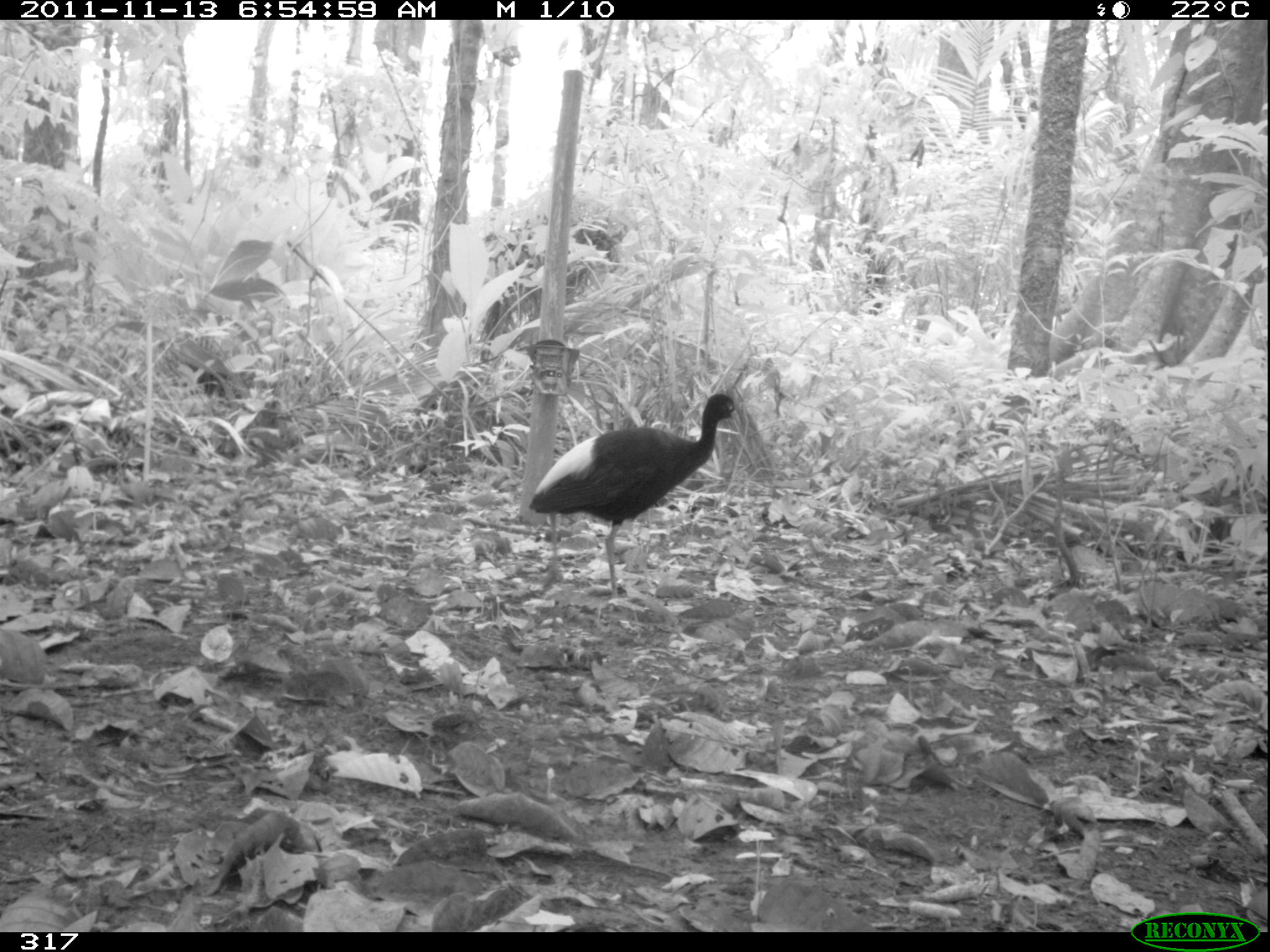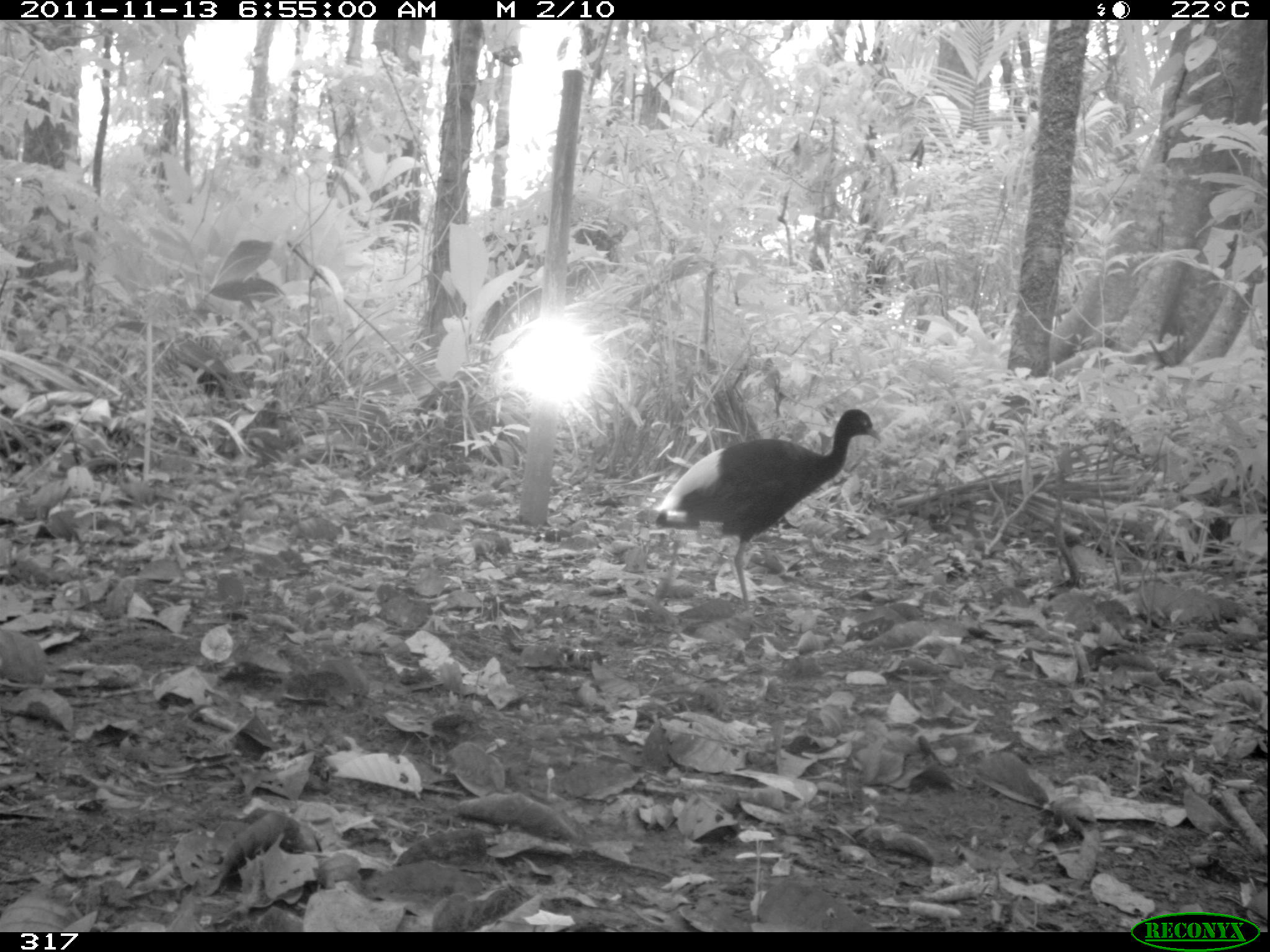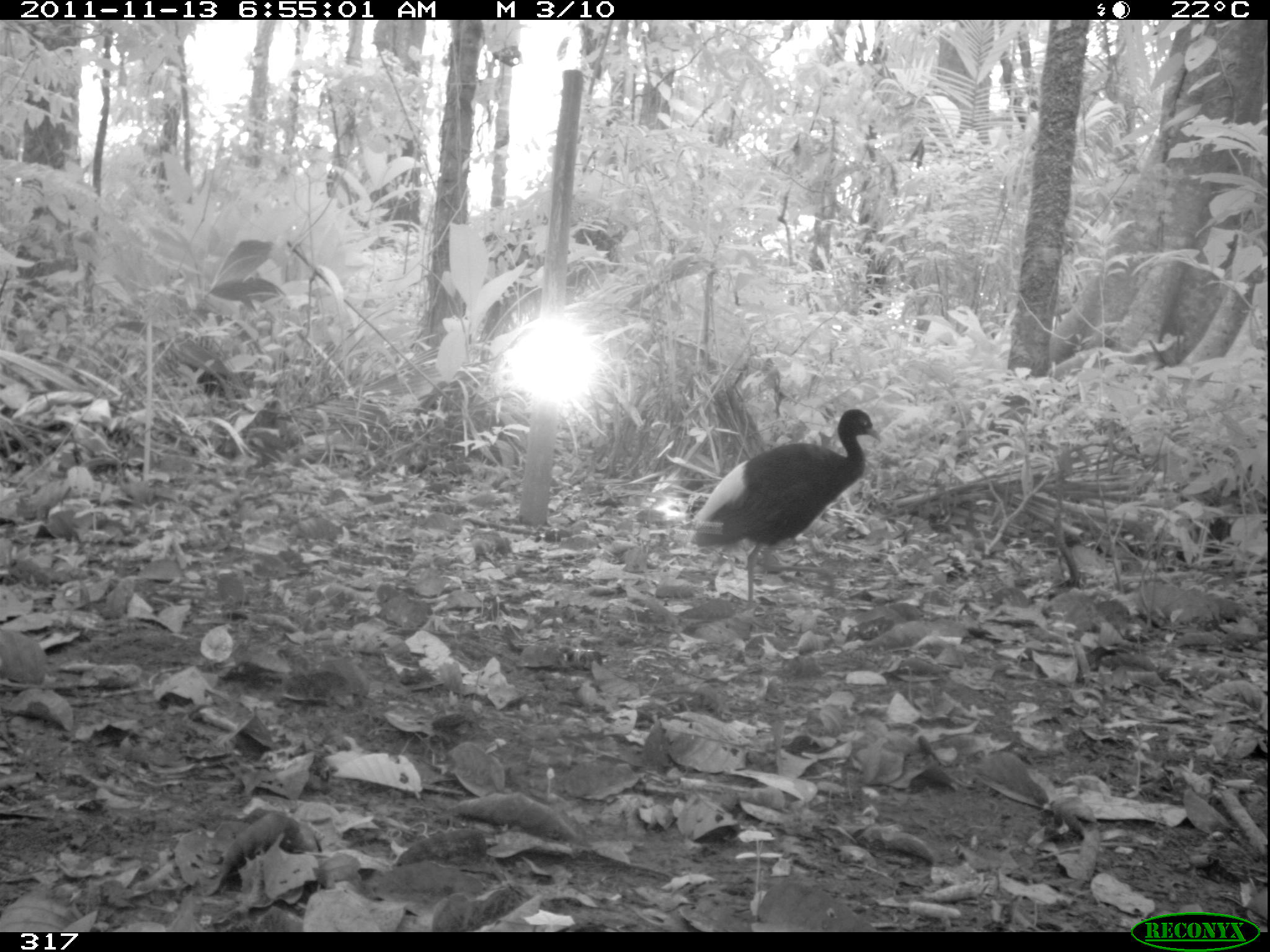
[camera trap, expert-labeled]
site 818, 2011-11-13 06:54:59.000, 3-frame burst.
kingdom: Animalia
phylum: Chordata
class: Aves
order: Gruiformes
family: Psophiidae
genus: Psophia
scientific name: Psophia leucoptera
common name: pale-winged trumpeter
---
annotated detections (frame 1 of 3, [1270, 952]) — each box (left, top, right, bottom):
psophia leucoptera: (526, 391, 741, 606)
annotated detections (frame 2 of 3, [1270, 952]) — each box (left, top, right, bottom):
psophia leucoptera: (653, 407, 882, 613)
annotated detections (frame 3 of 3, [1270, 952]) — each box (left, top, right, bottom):
psophia leucoptera: (689, 406, 883, 609)